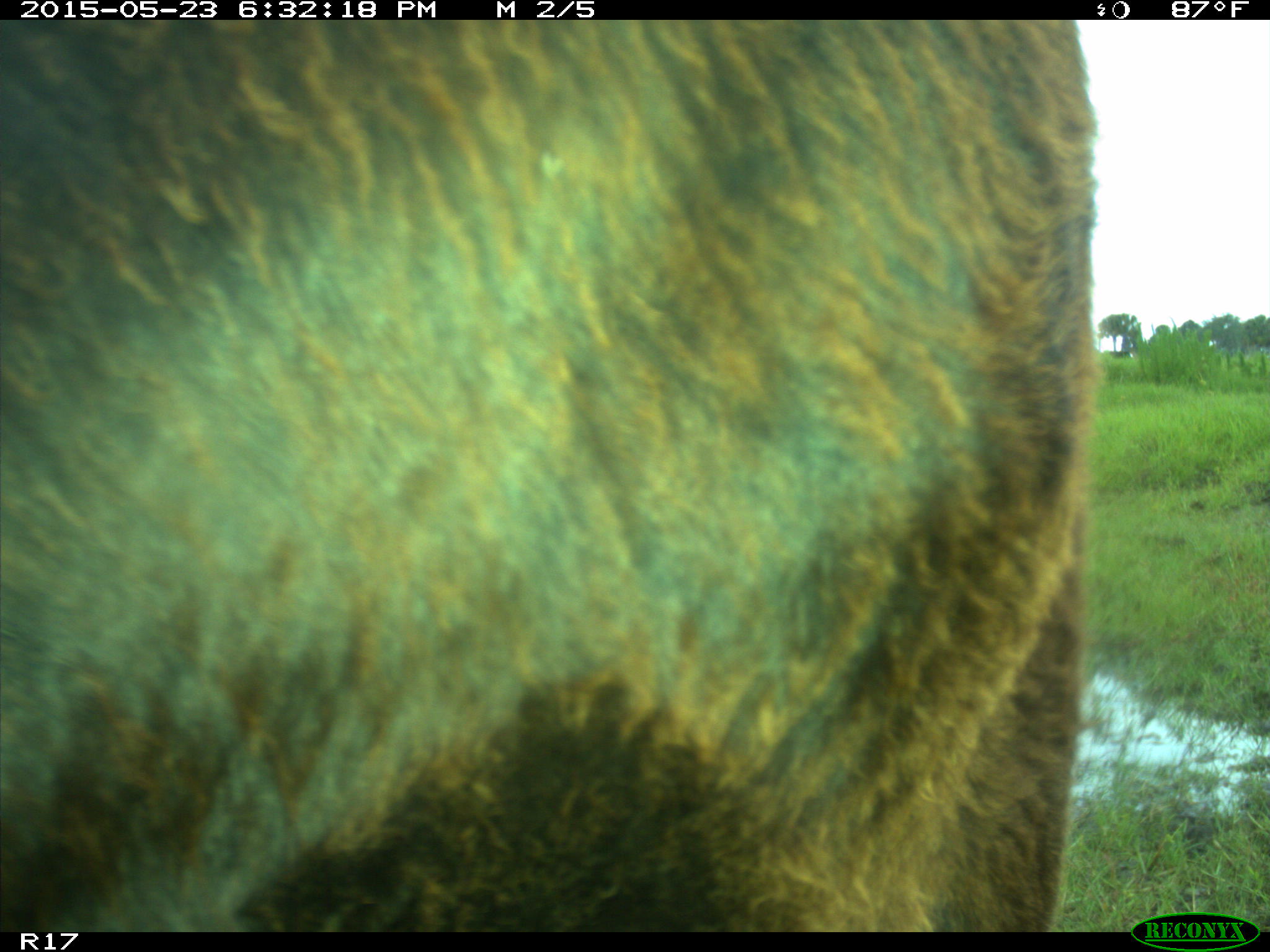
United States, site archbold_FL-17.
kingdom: Animalia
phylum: Chordata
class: Mammalia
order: Artiodactyla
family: Bovidae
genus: Bos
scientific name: Bos taurus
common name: domestic cow